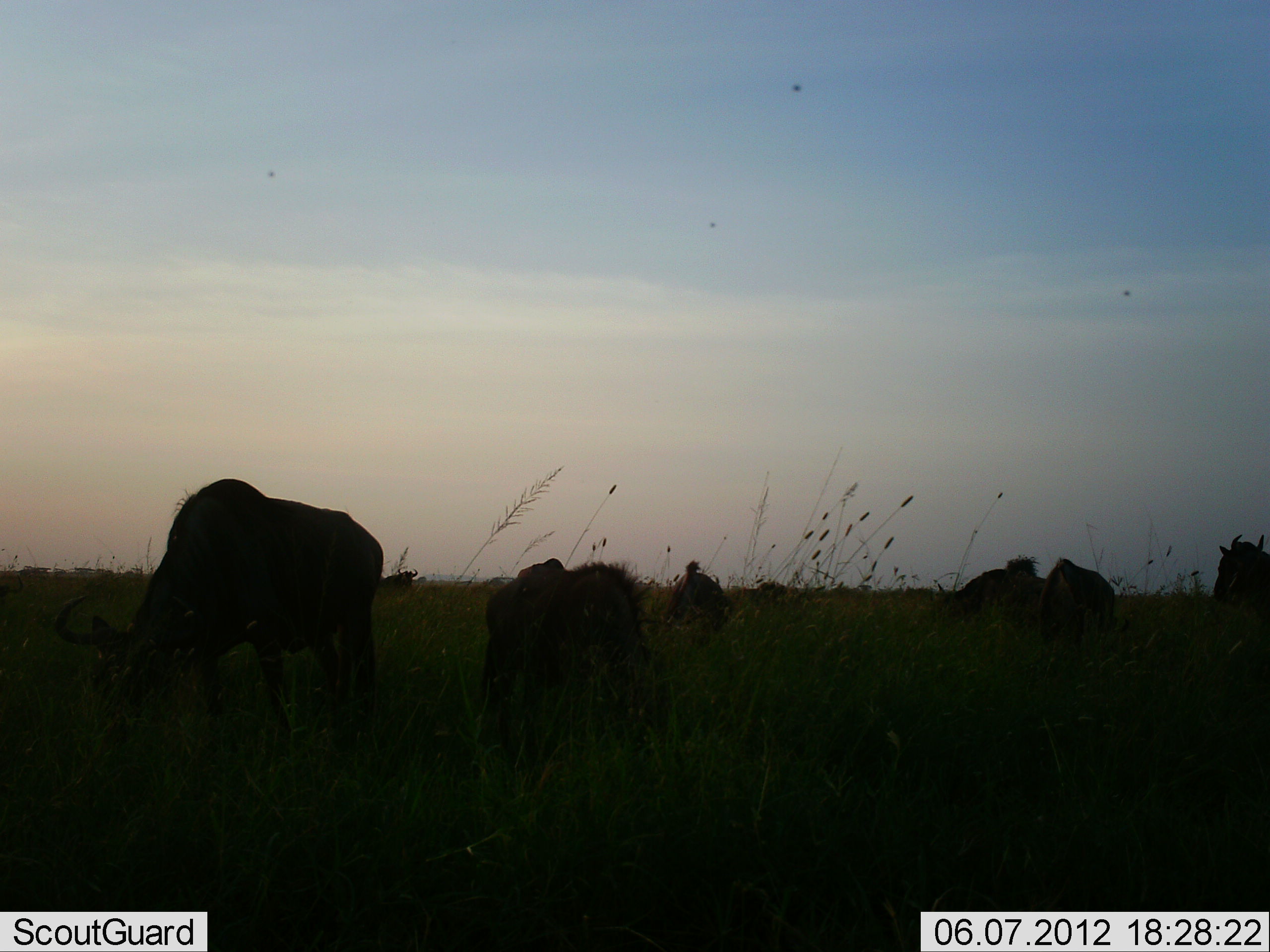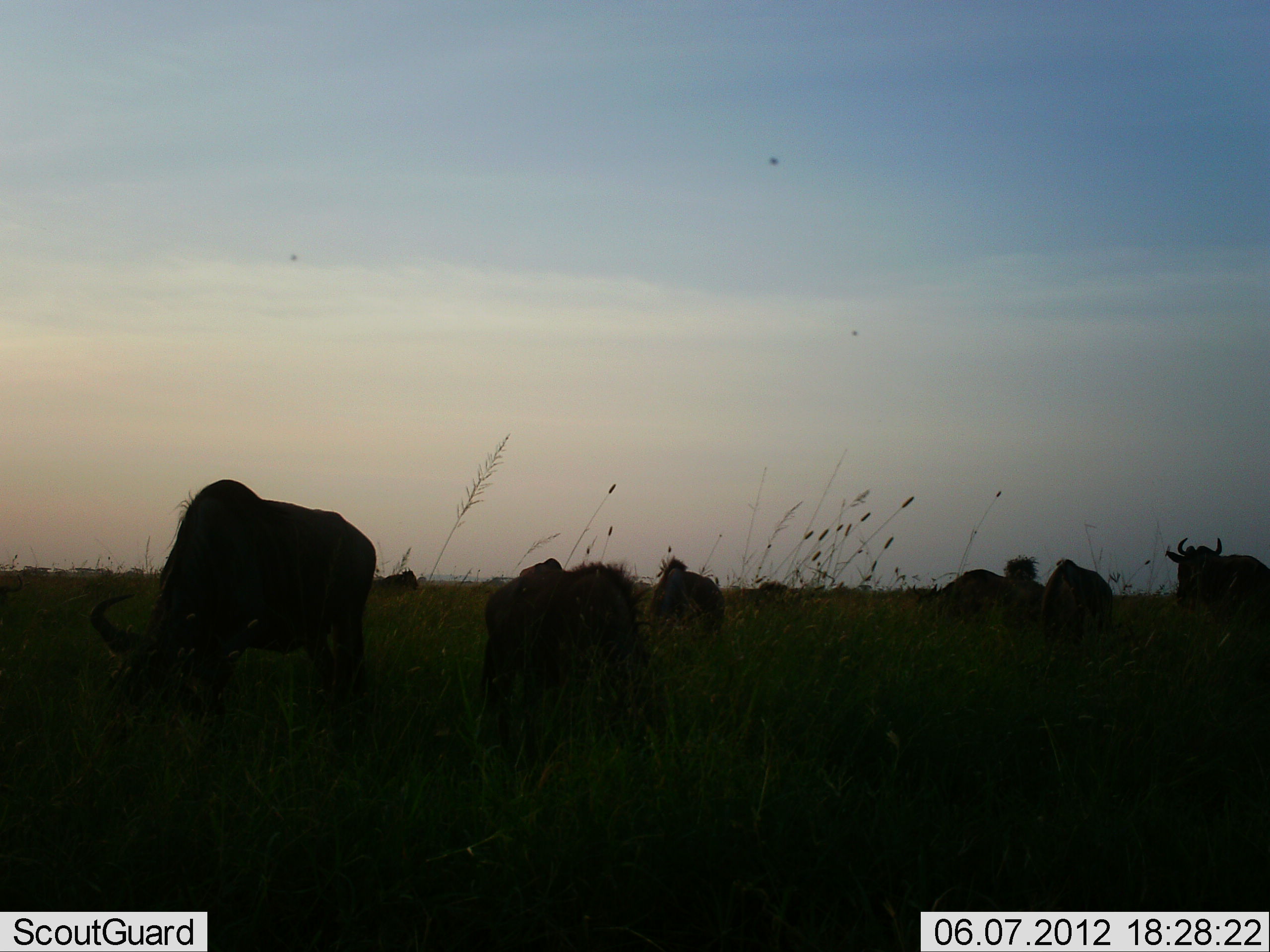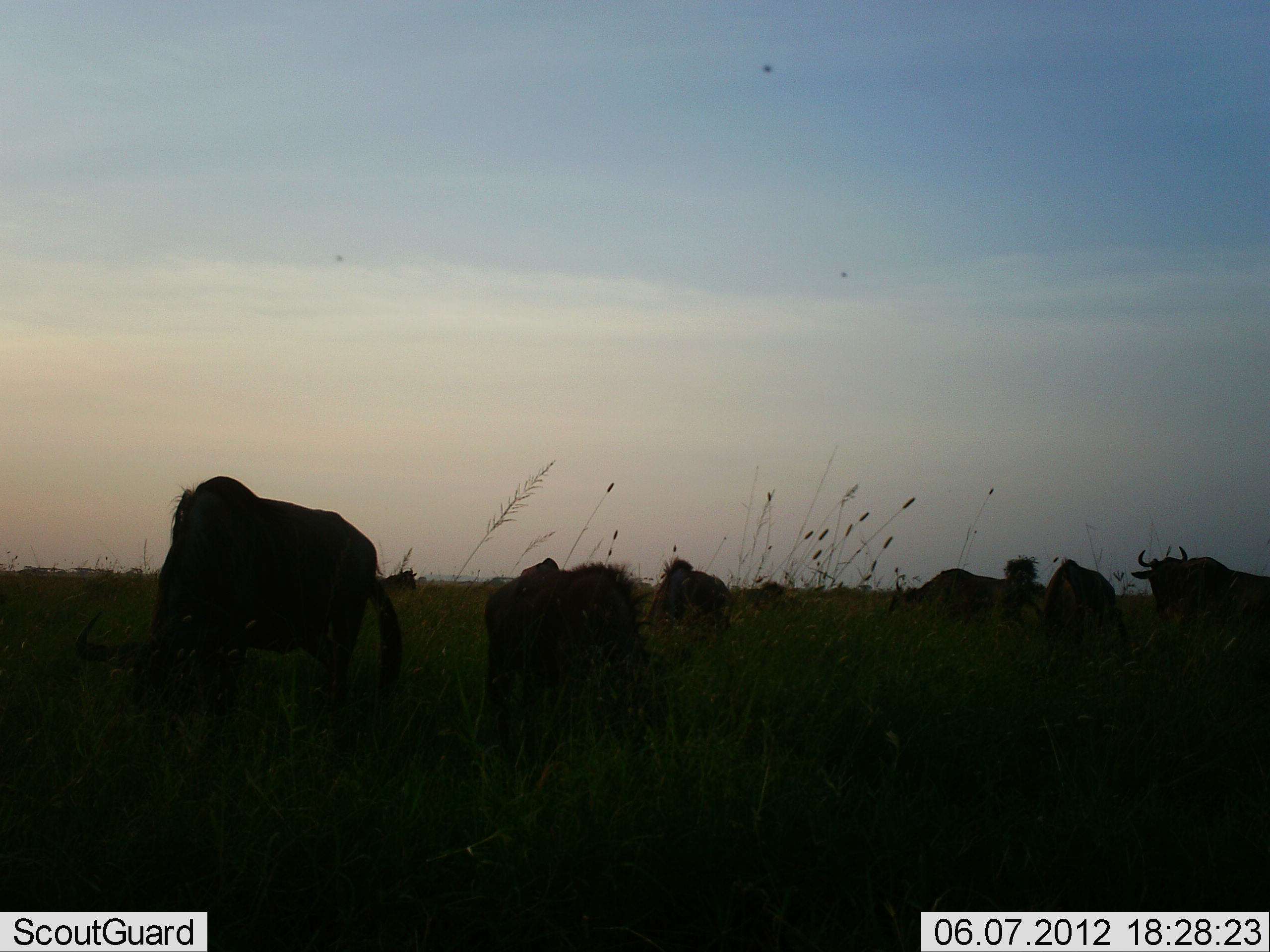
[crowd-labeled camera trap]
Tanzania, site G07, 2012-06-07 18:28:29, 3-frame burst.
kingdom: Animalia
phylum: Chordata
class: Mammalia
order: Artiodactyla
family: Bovidae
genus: Connochaetes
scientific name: Connochaetes taurinus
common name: blue wildebeest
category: wildebeest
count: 8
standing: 10%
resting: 0%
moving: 30%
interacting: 0%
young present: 0%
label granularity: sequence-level